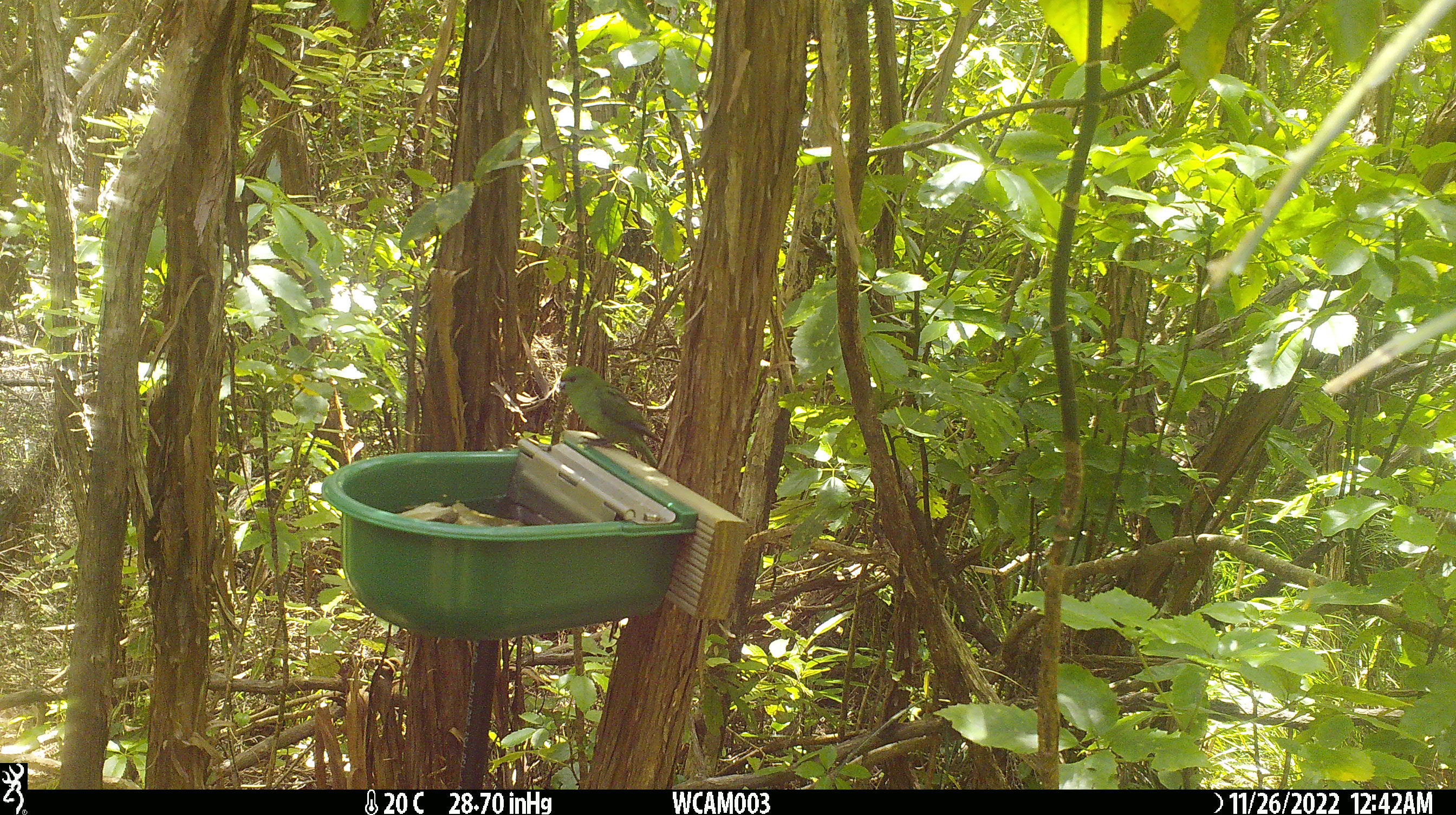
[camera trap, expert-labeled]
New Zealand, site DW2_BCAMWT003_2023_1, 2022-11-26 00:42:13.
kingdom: Animalia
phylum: Chordata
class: Aves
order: Psittaciformes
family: Psittaculidae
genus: Cyanoramphus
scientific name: Cyanoramphus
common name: parakeet